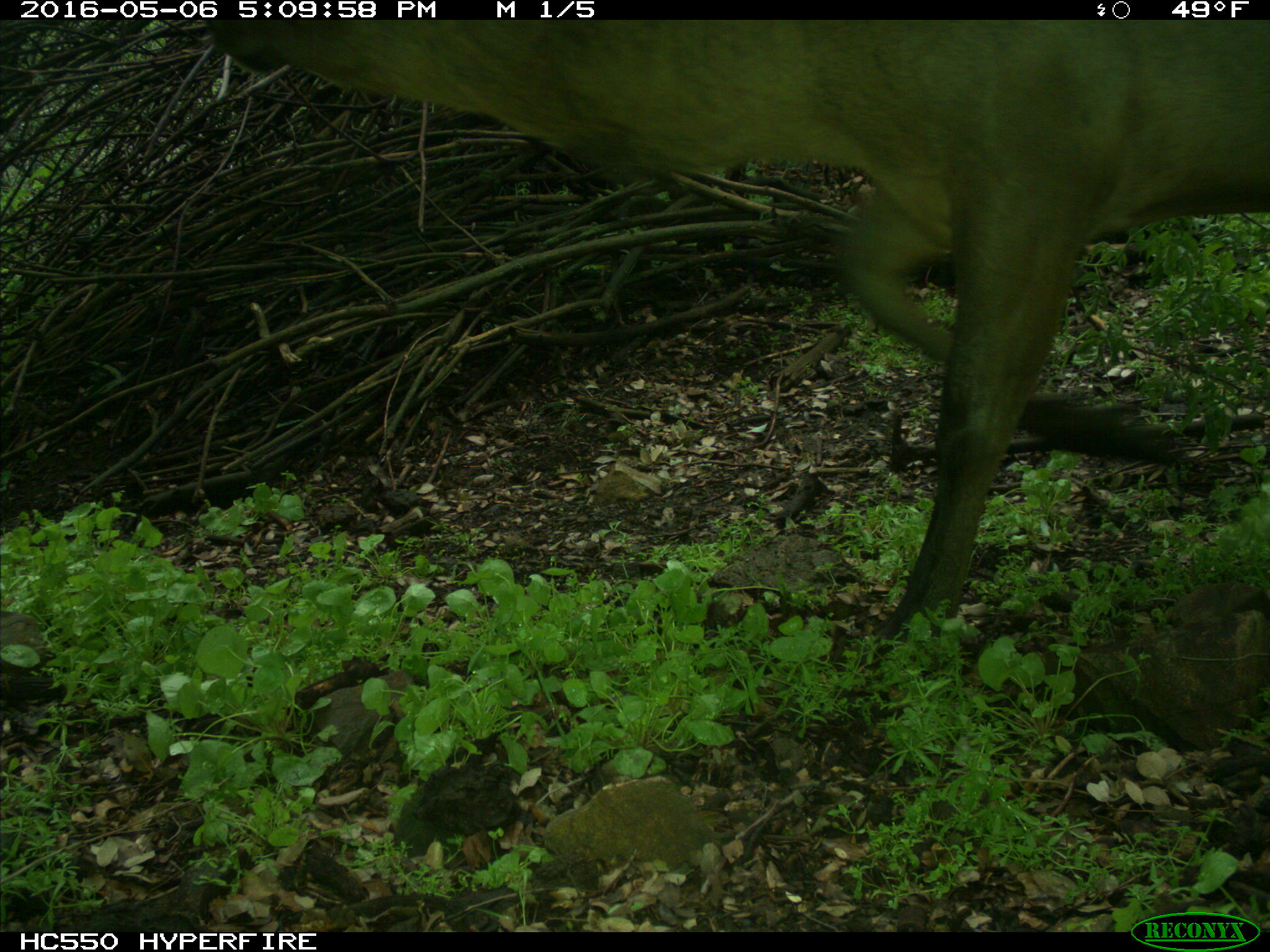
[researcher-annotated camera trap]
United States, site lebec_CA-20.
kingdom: Animalia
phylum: Chordata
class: Mammalia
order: Artiodactyla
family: Cervidae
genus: Cervus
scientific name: Cervus canadensis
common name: elk